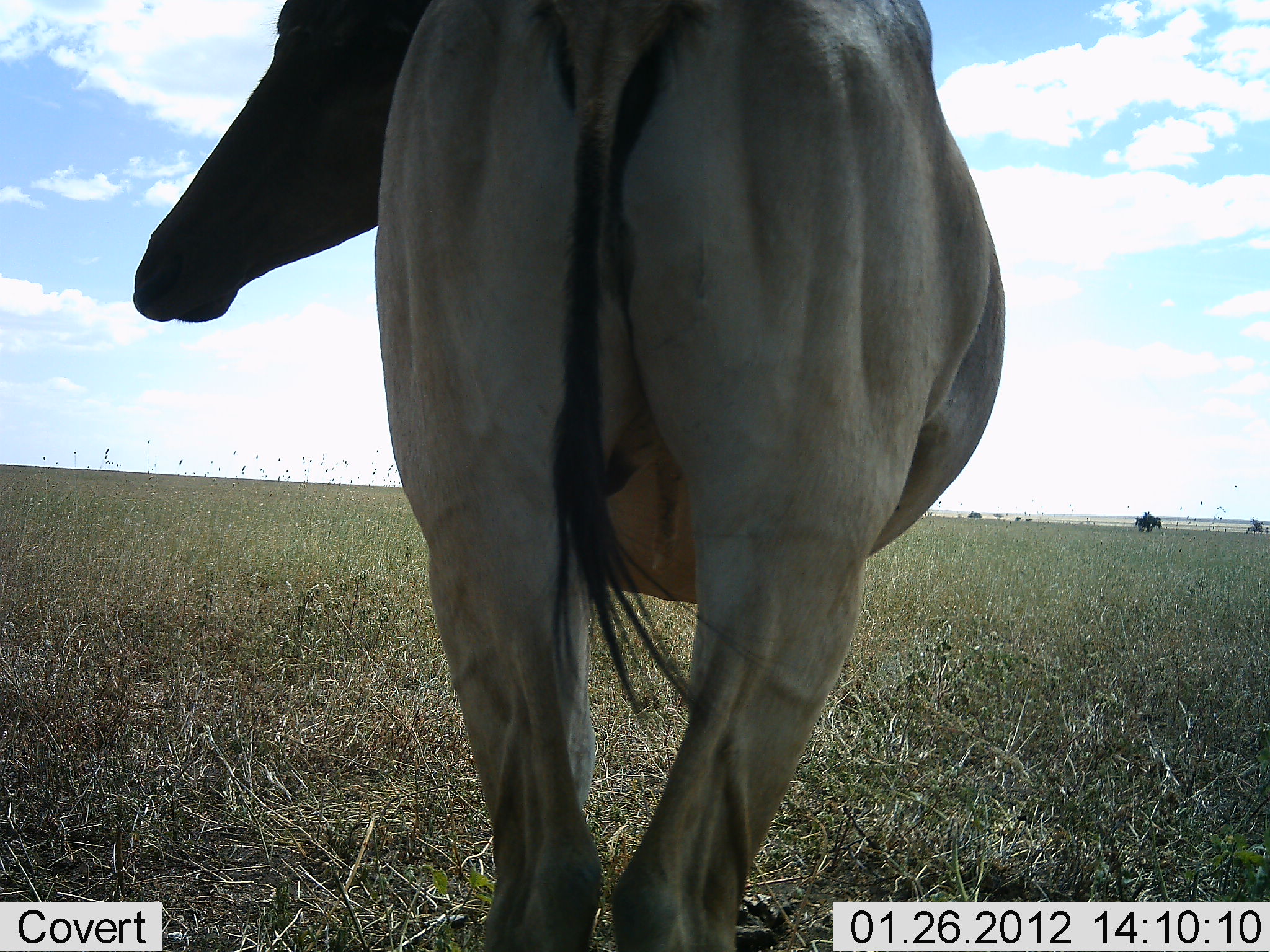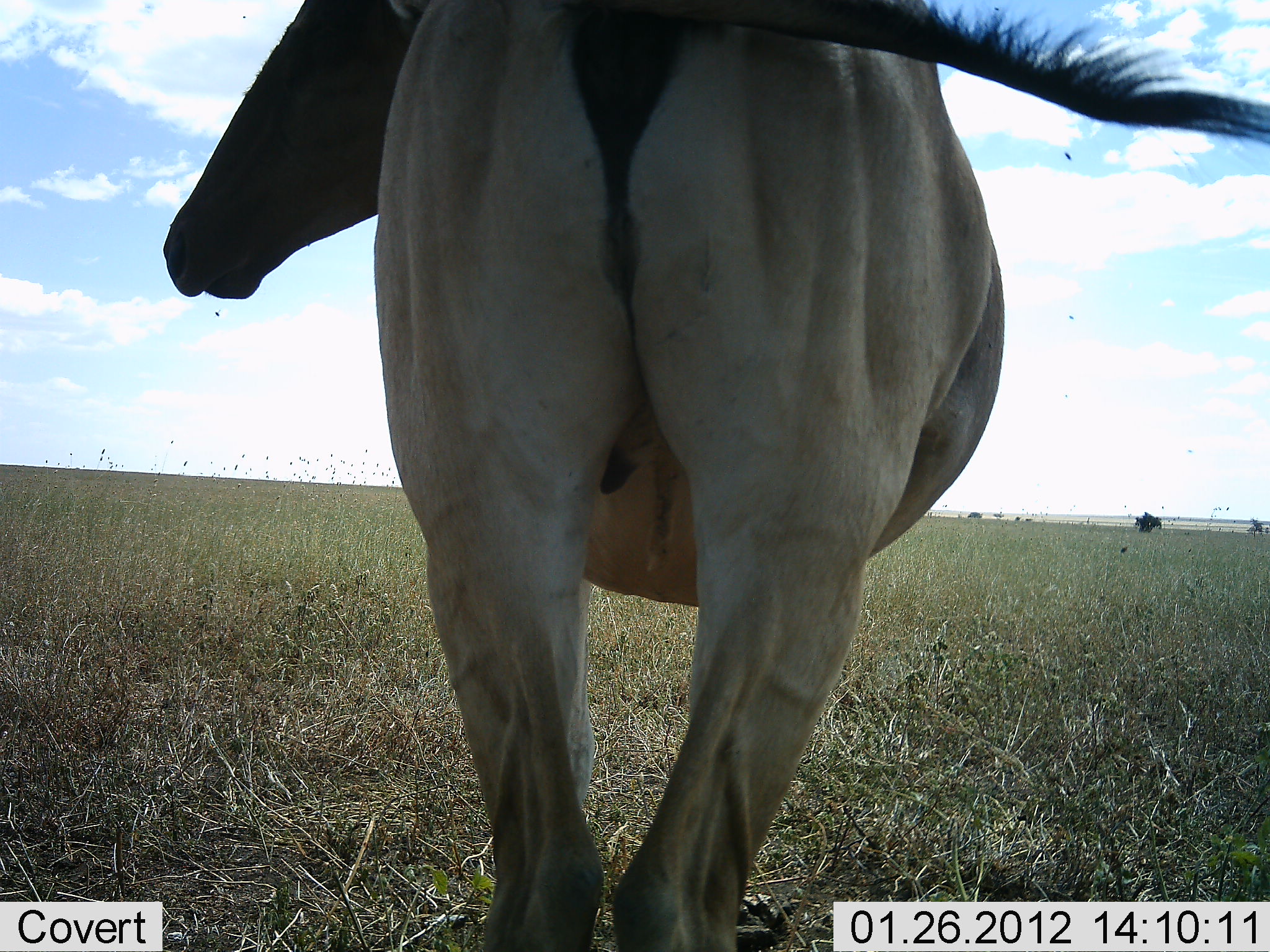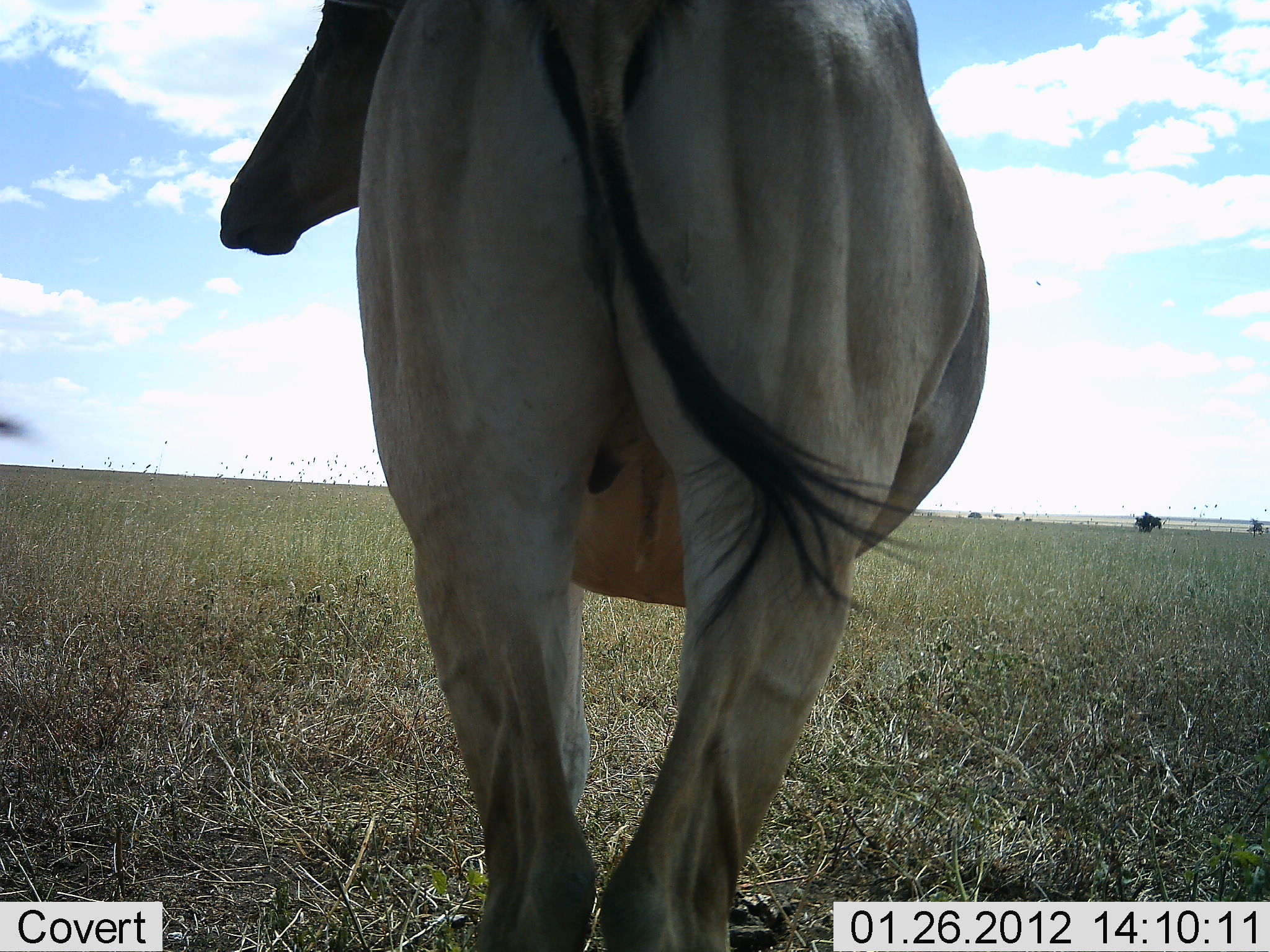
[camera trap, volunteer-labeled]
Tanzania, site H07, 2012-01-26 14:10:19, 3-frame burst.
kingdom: Animalia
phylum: Chordata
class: Mammalia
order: Artiodactyla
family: Bovidae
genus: Alcelaphus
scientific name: Alcelaphus buselaphus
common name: hartebeest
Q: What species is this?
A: Hartebeest (Alcelaphus buselaphus).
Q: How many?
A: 1.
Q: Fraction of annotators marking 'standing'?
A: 100%.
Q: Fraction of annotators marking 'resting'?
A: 0%.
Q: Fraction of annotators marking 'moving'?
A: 0%.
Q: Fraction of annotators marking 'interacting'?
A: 0%.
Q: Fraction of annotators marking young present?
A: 0%.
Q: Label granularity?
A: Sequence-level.